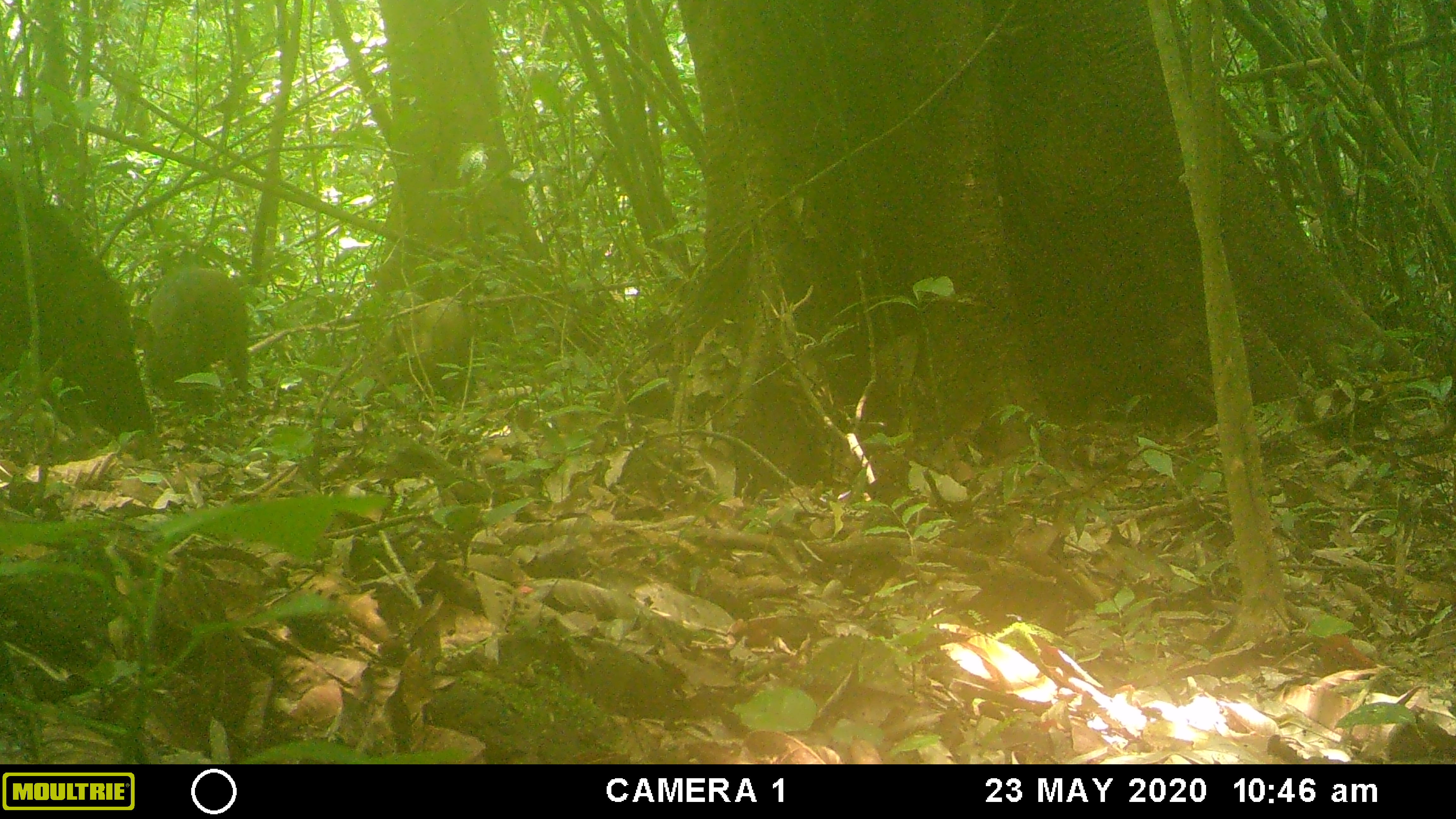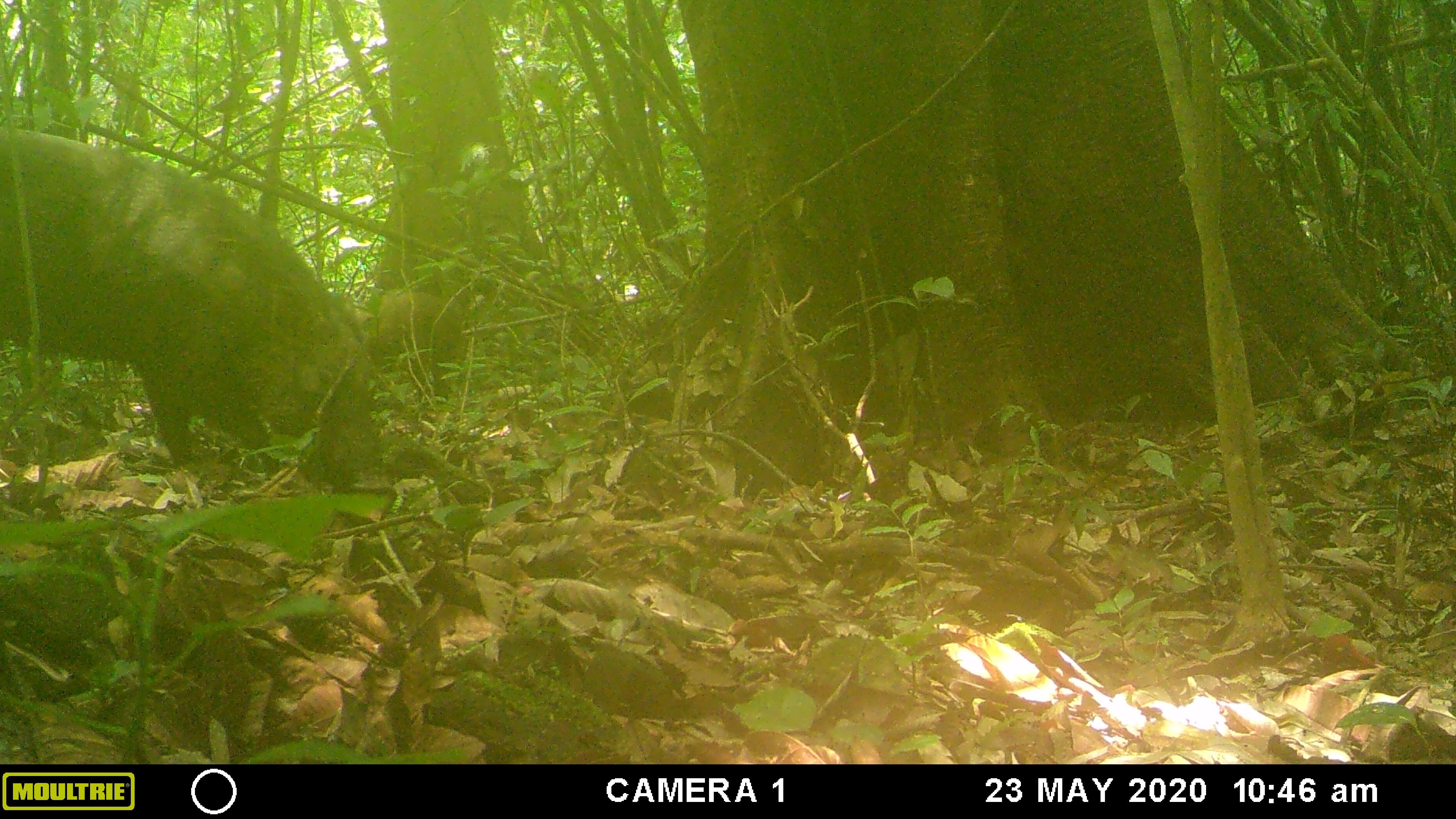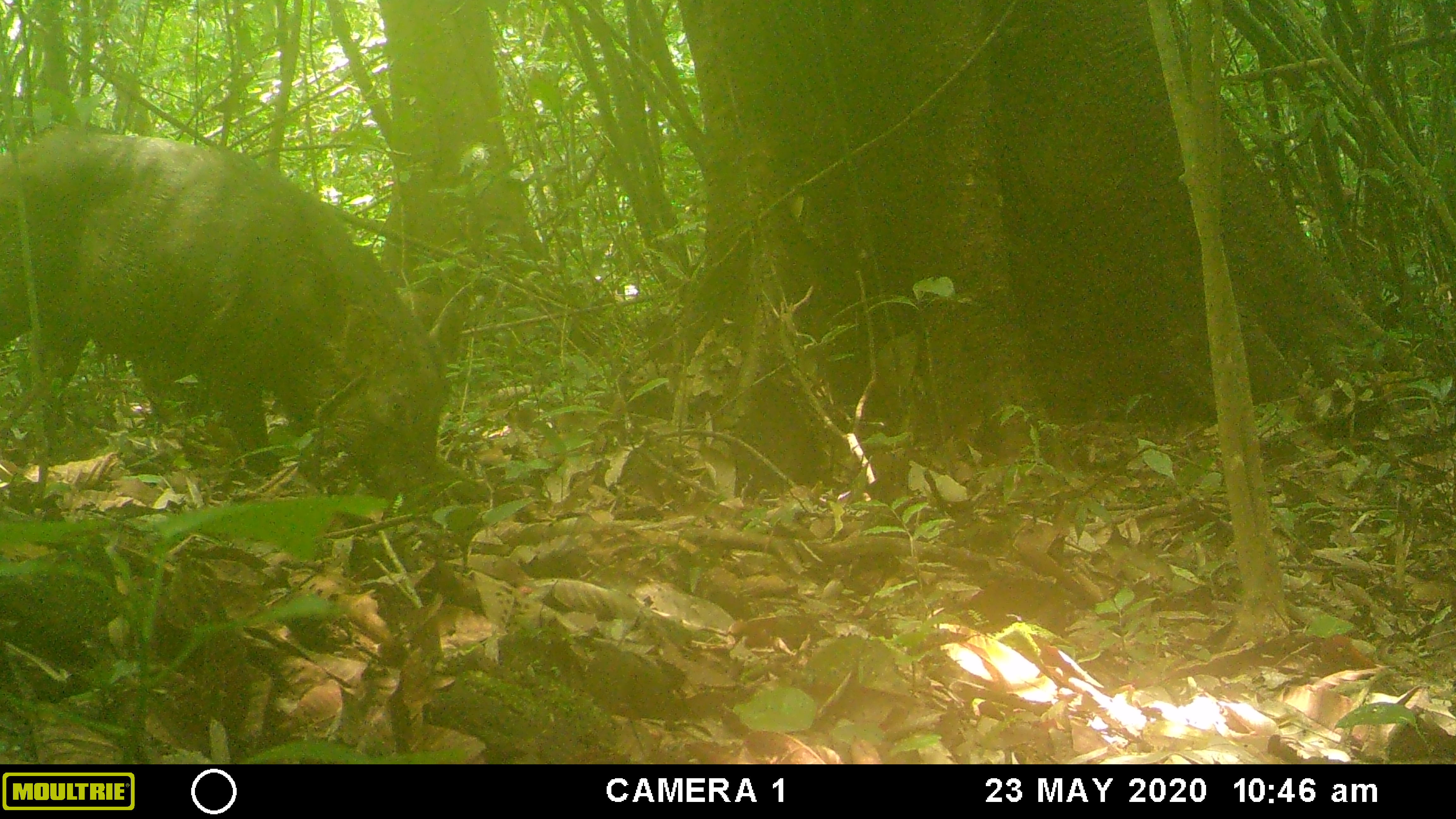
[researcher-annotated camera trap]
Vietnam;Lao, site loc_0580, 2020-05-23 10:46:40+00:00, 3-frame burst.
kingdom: Animalia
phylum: Chordata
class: Mammalia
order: Artiodactyla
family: Suidae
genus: Sus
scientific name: Sus scrofa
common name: eurasian wild pig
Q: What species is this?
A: Eurasian wild pig (Sus scrofa).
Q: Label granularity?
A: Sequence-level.